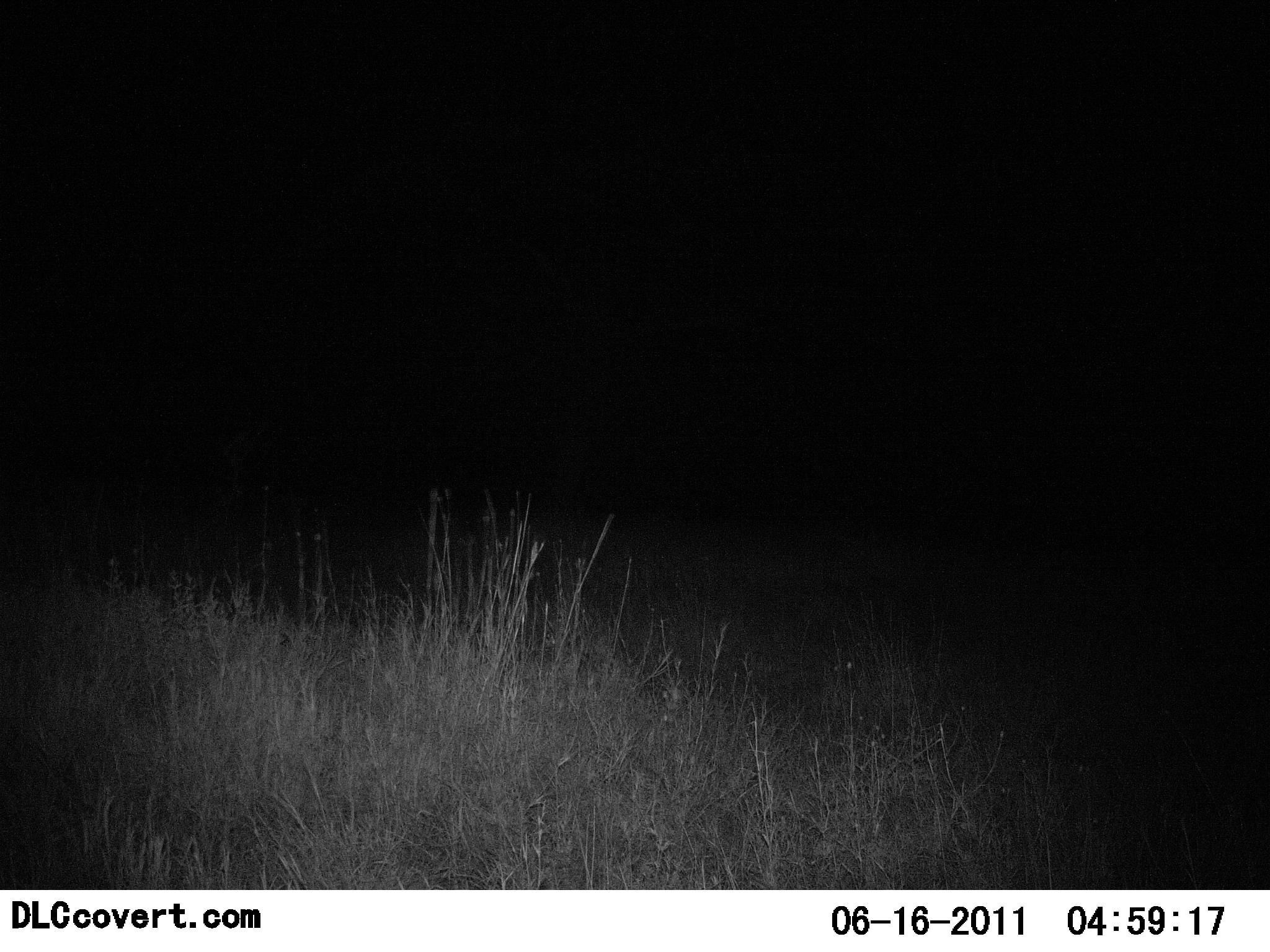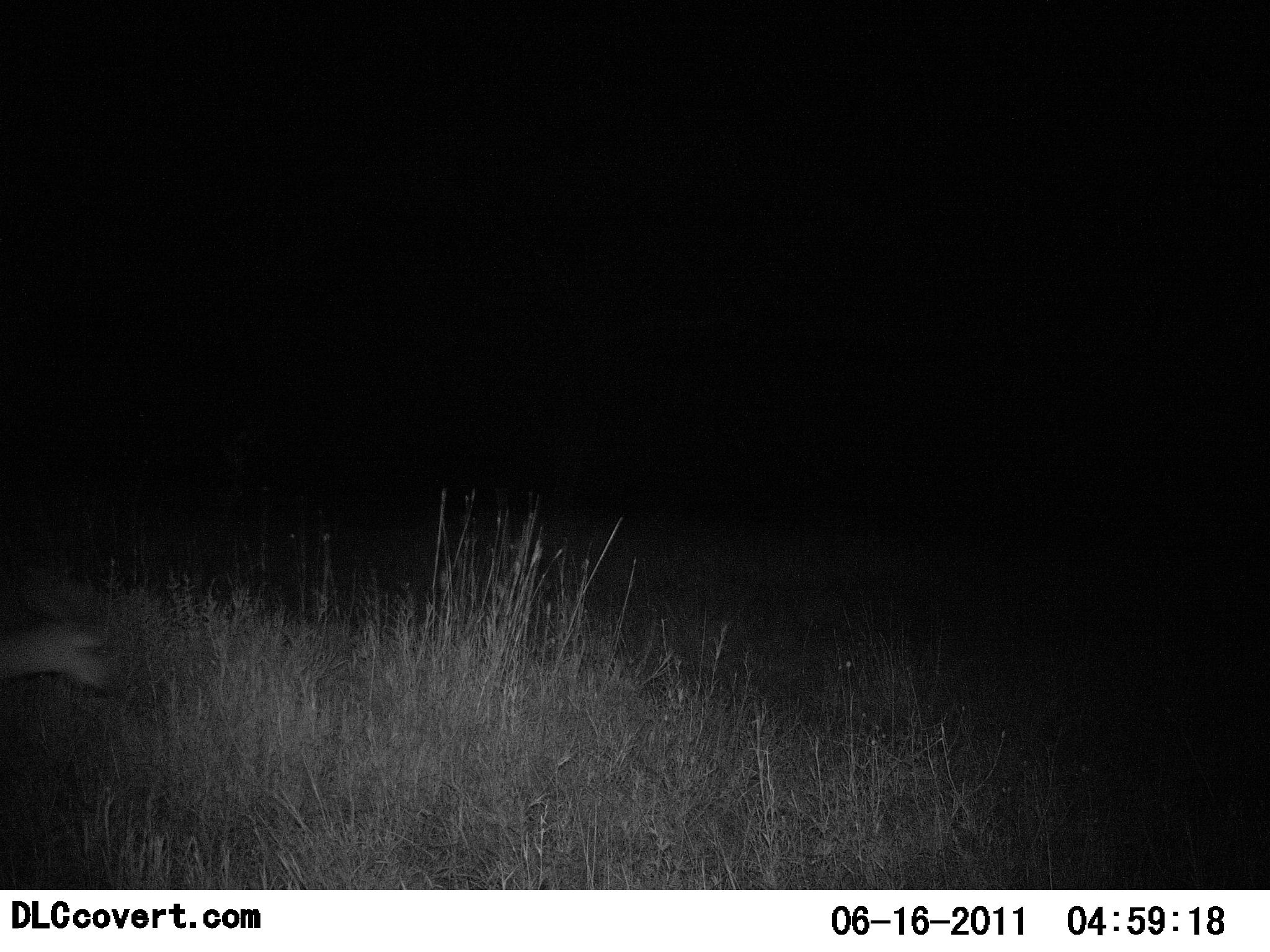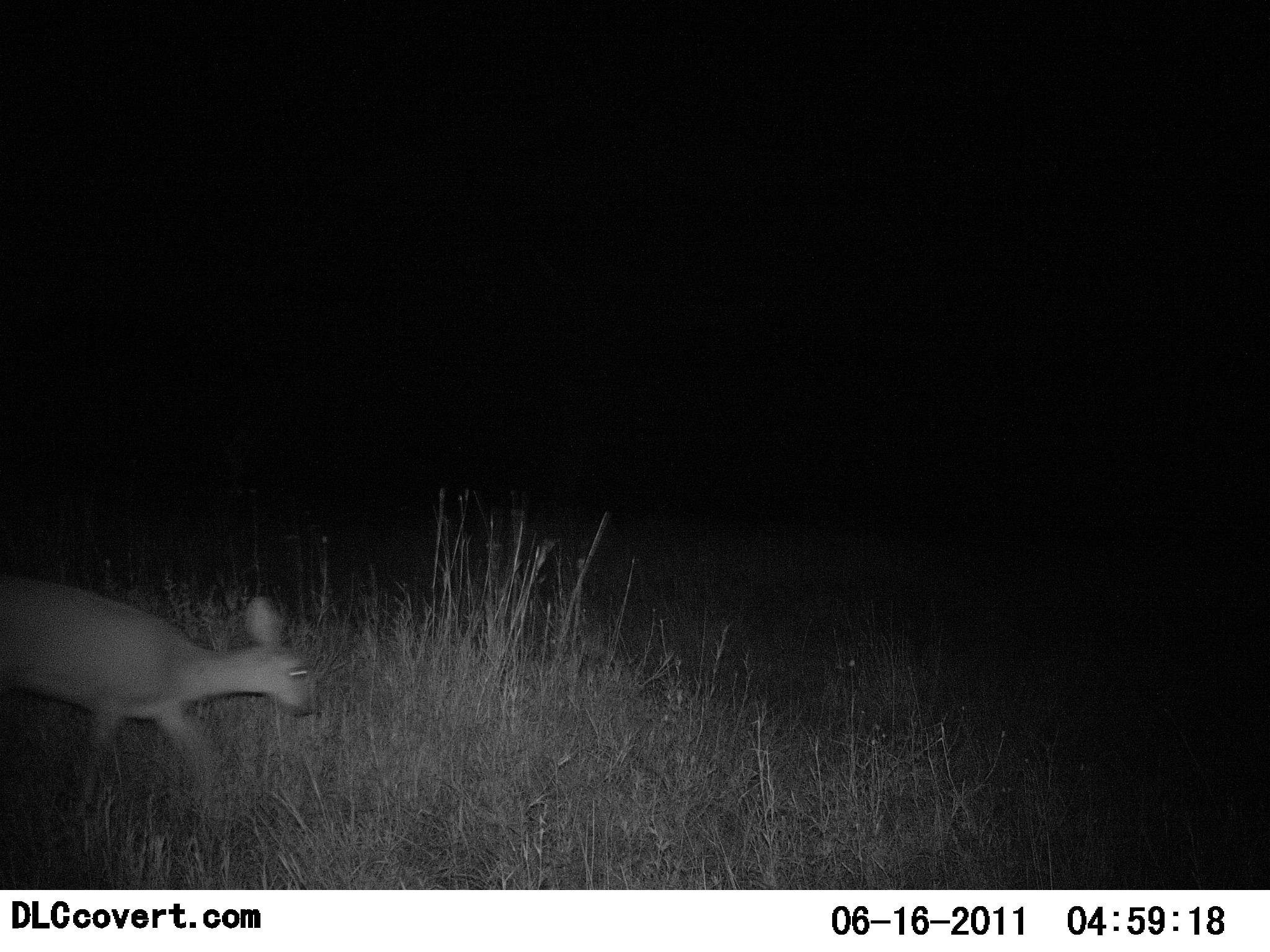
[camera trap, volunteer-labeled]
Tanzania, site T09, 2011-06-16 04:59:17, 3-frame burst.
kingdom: Animalia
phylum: Chordata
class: Mammalia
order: Artiodactyla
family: Bovidae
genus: Madoqua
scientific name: Madoqua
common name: dikdik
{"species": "dikdik (Madoqua)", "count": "1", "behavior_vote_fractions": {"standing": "8%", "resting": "0%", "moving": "100%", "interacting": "0%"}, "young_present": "0%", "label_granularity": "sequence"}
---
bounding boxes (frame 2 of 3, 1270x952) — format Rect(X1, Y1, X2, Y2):
animal: Rect(0, 613, 123, 700)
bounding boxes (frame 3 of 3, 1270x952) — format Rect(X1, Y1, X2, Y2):
animal: Rect(0, 574, 322, 808)